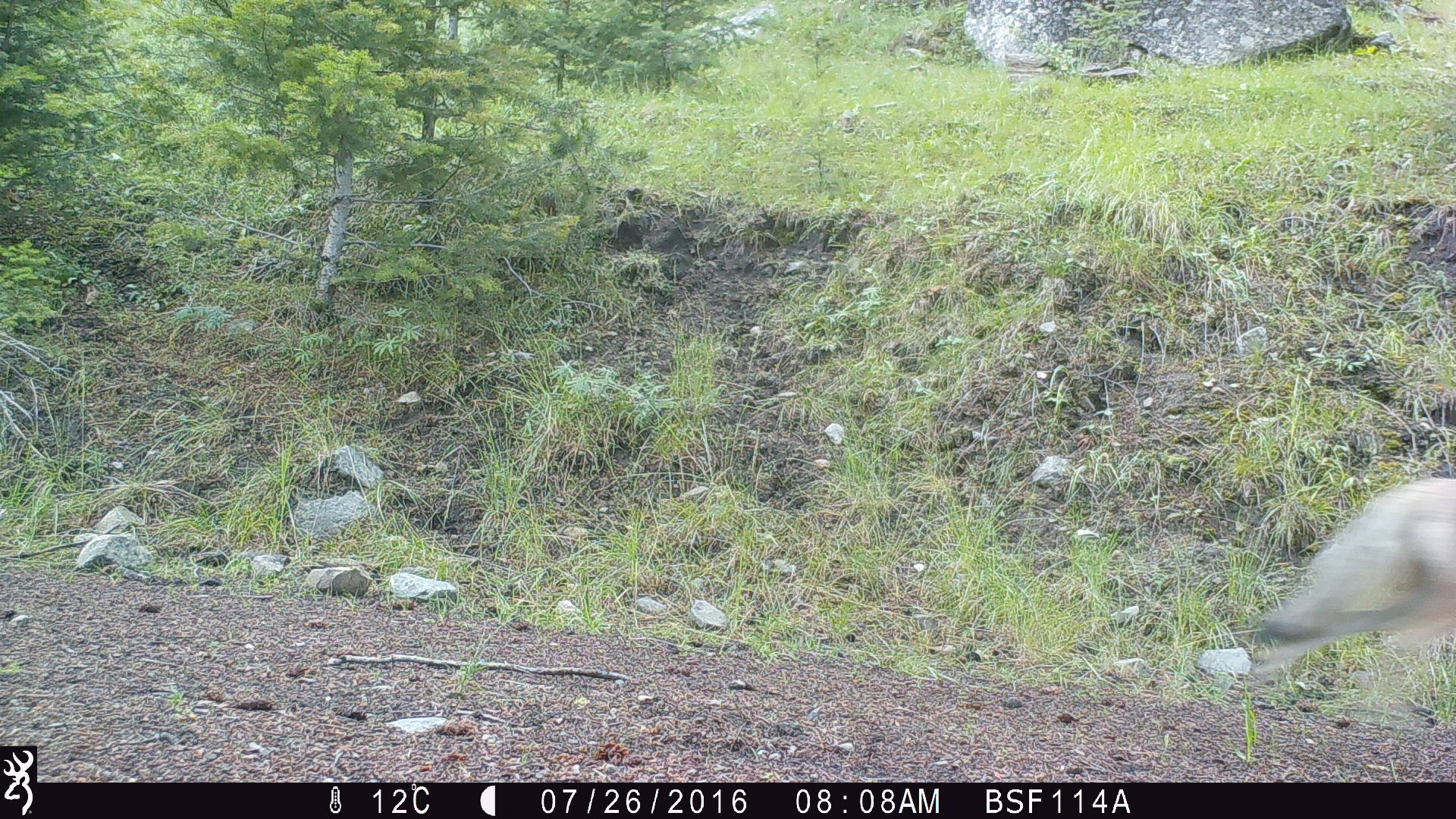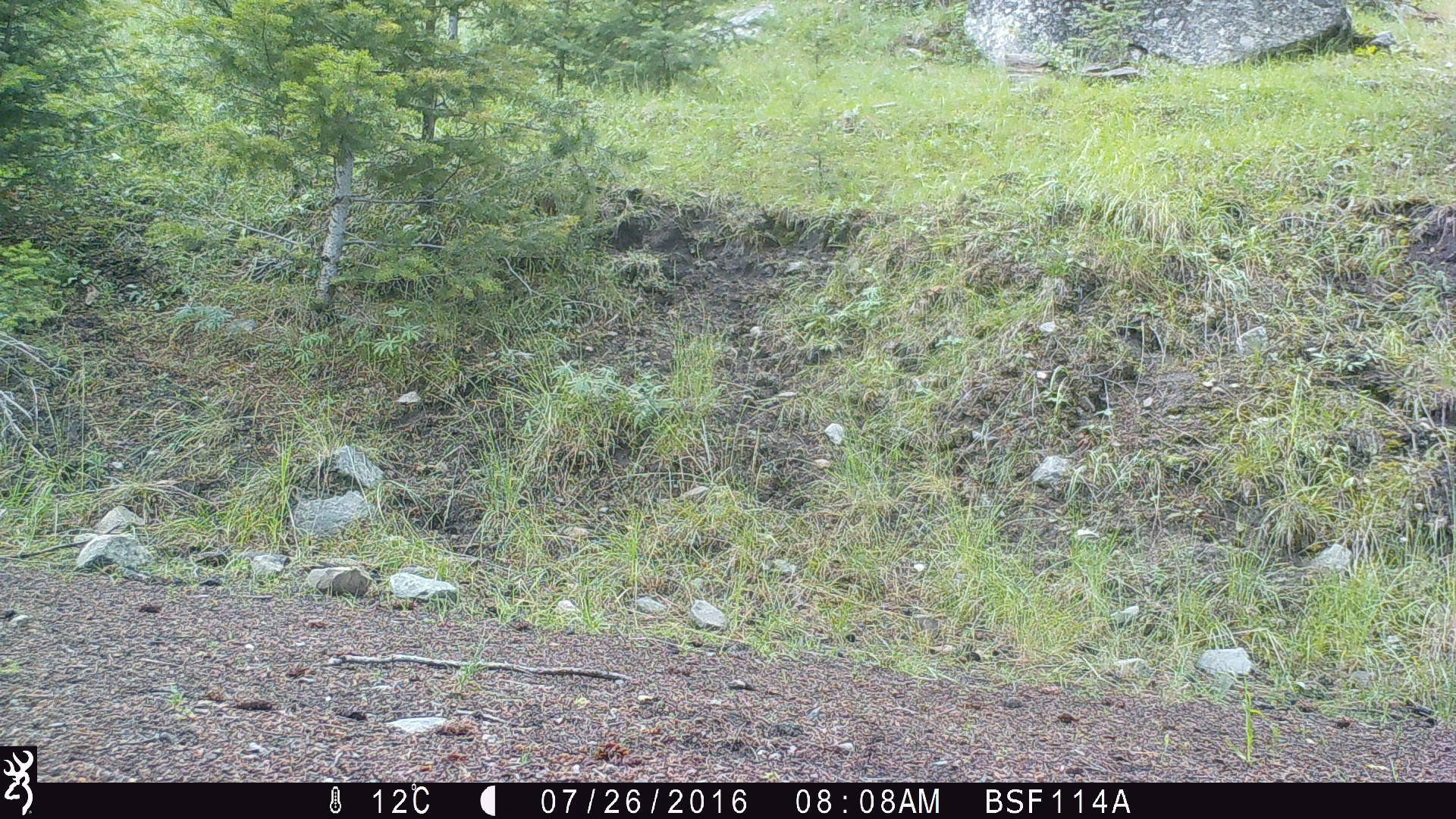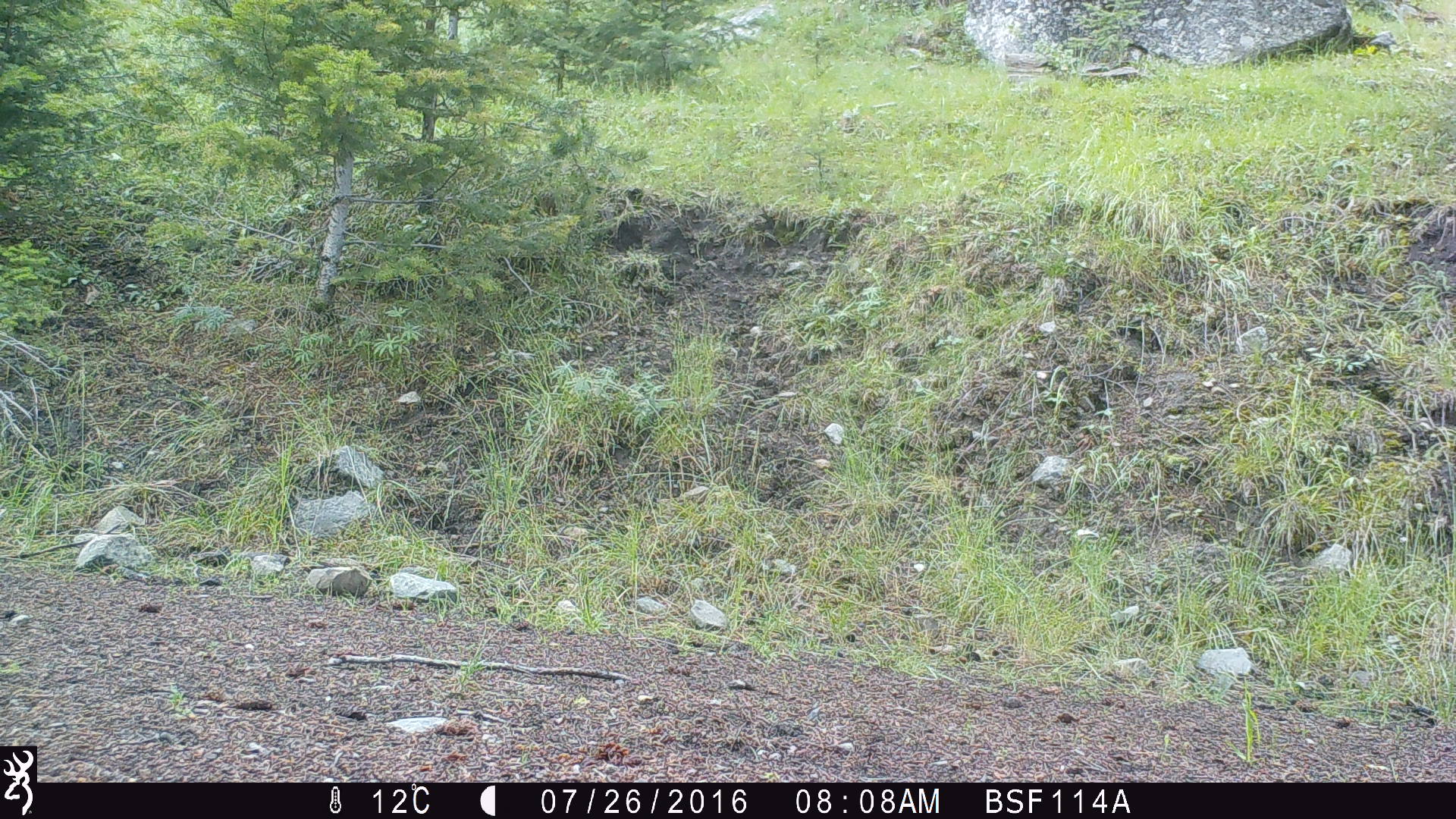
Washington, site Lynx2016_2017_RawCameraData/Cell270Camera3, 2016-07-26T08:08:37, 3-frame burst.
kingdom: Animalia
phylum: Chordata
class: Mammalia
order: Carnivora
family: Canidae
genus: Canis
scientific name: Canis latrans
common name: coyote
Canis latrans (coyote). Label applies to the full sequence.